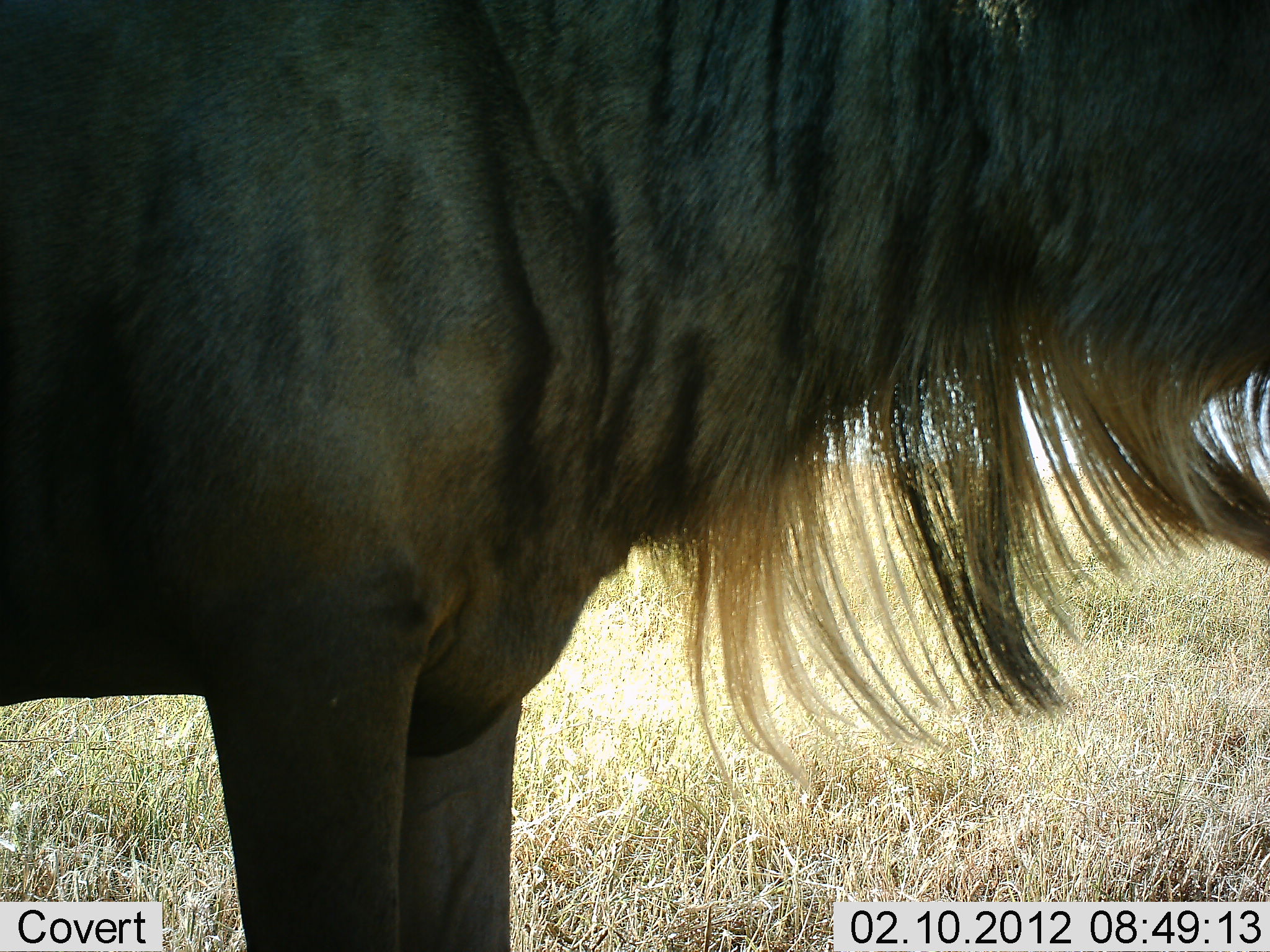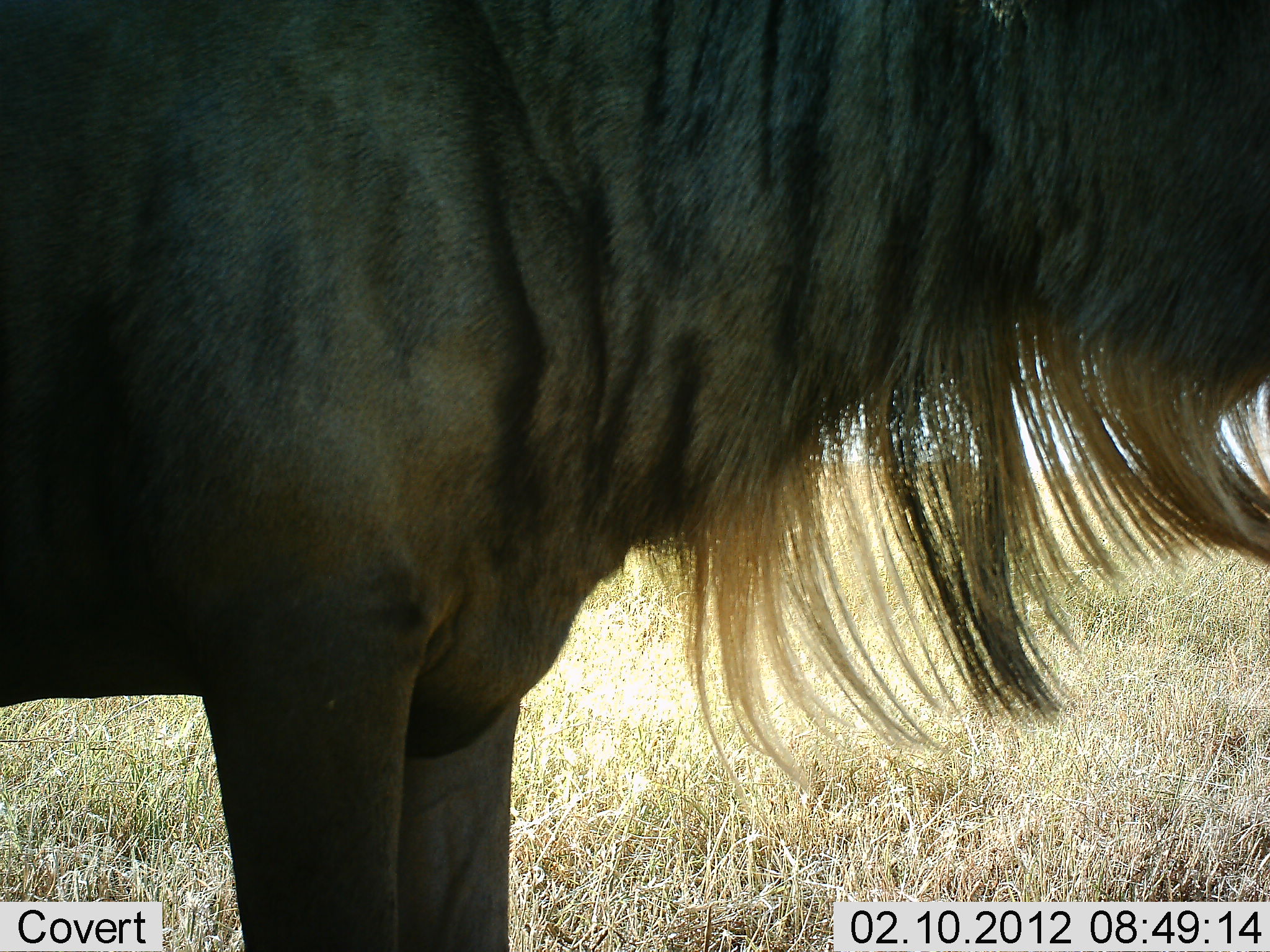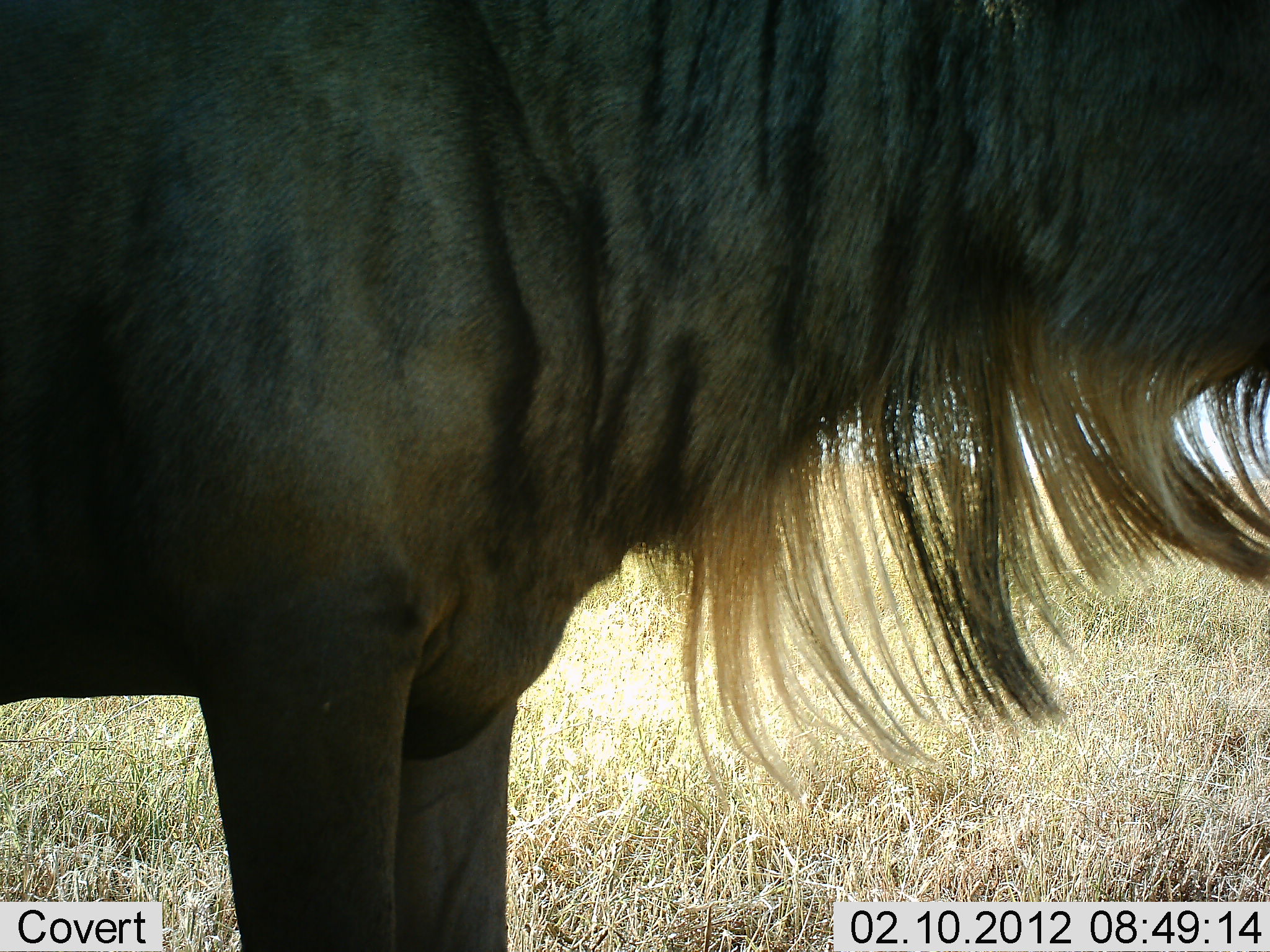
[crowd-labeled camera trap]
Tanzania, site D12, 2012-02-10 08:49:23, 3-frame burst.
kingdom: Animalia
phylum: Chordata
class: Mammalia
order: Artiodactyla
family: Bovidae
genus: Connochaetes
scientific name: Connochaetes taurinus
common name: blue wildebeest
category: wildebeest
Wildebeest (blue wildebeest) (Connochaetes taurinus), count 1. Behavior (volunteer vote fractions): standing 100%, resting 5%, moving 0%, interacting 0%. Young present (vote fraction): 0%. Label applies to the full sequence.